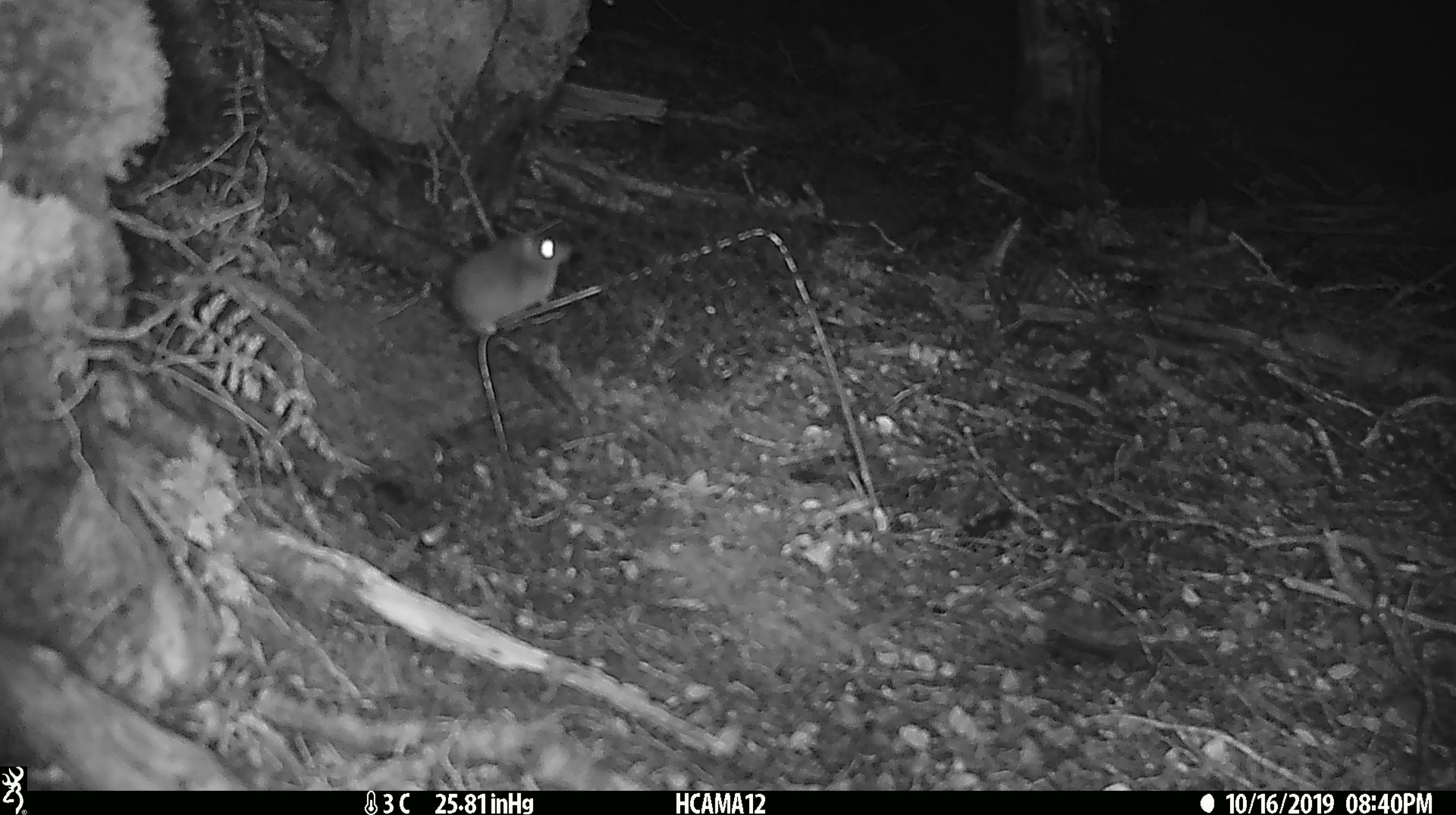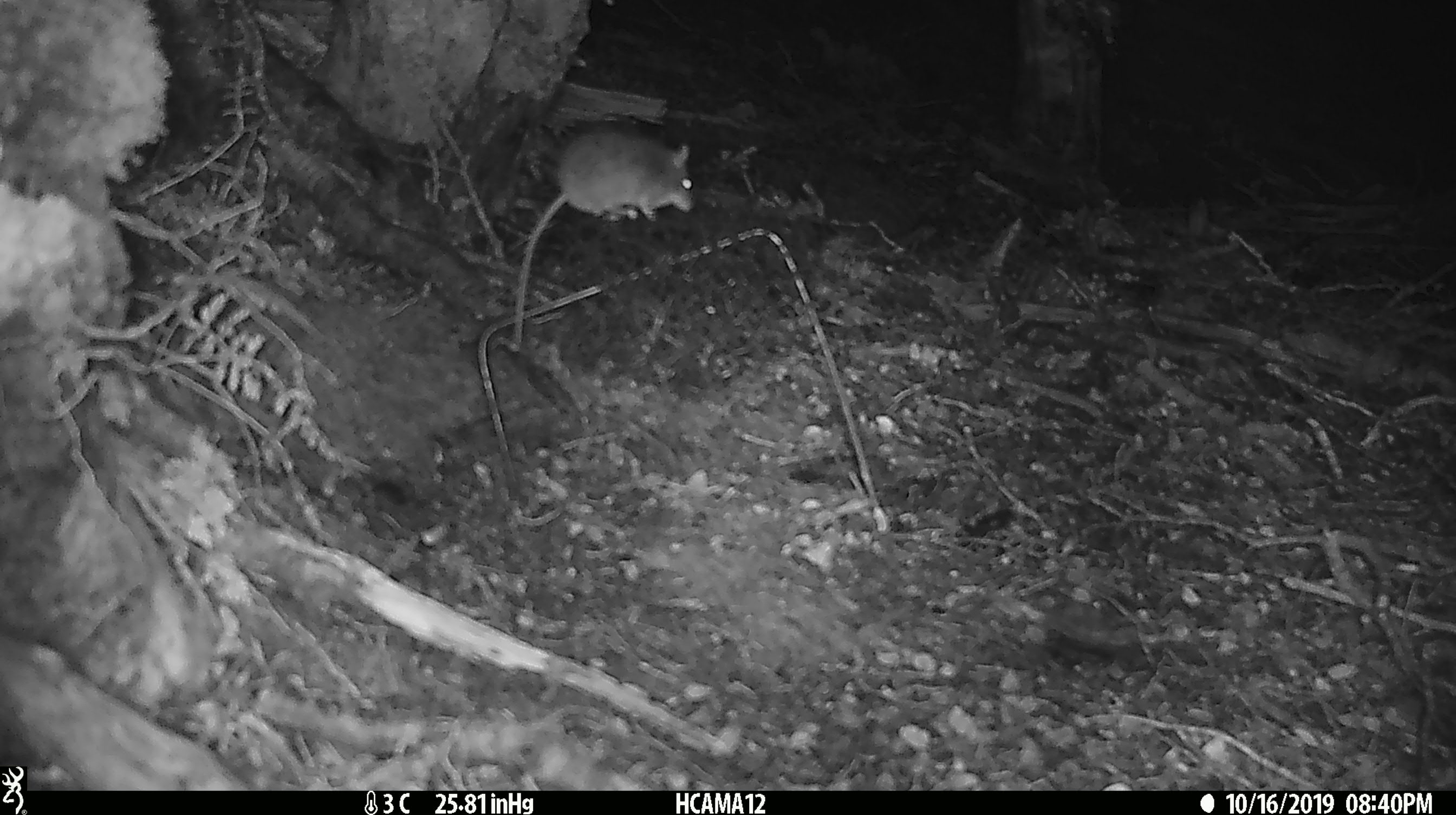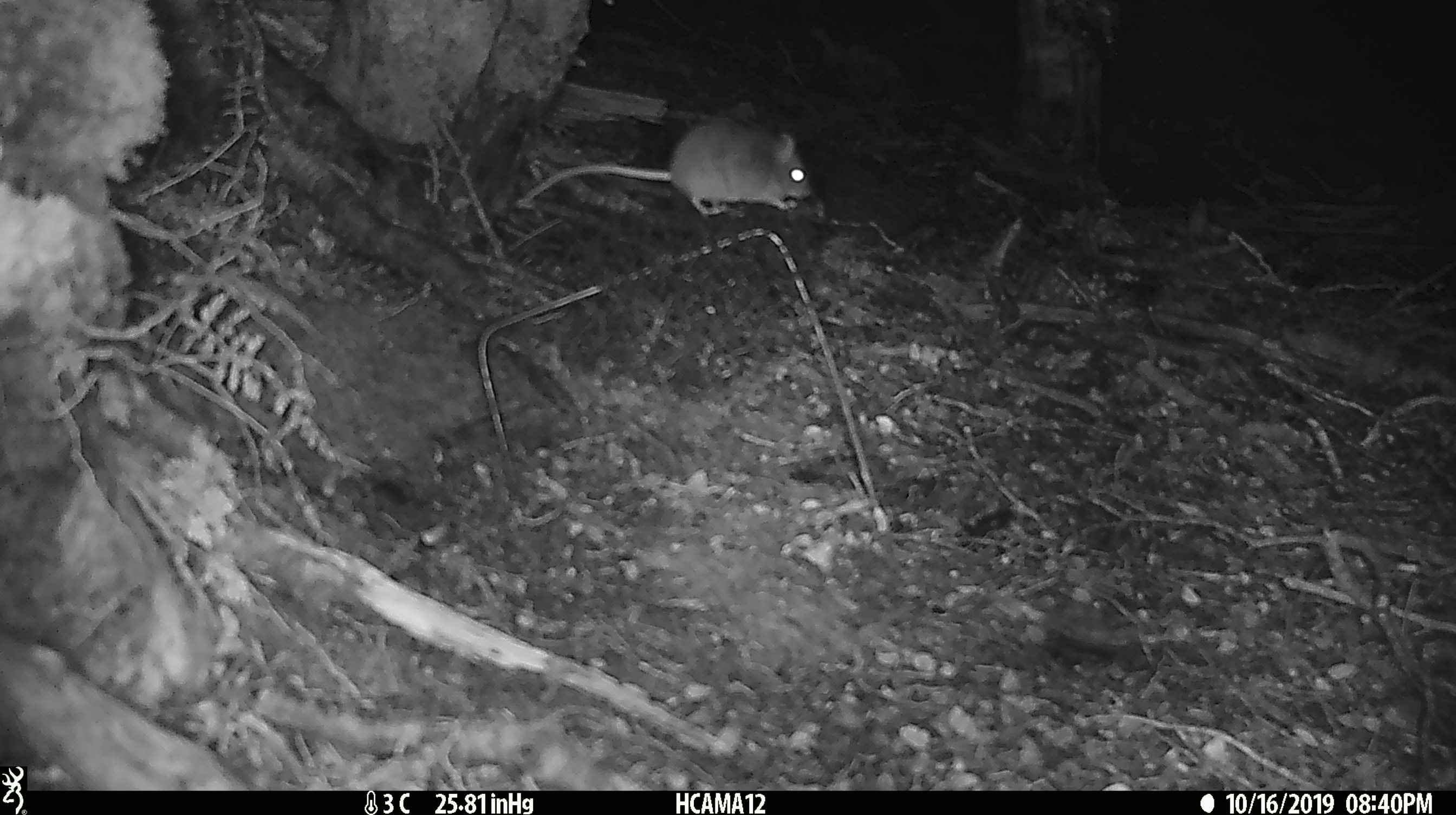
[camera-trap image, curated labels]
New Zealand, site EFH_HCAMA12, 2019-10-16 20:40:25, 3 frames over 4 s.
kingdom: Animalia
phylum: Chordata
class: Mammalia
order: Rodentia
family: Muridae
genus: Mus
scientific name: Mus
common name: mouse